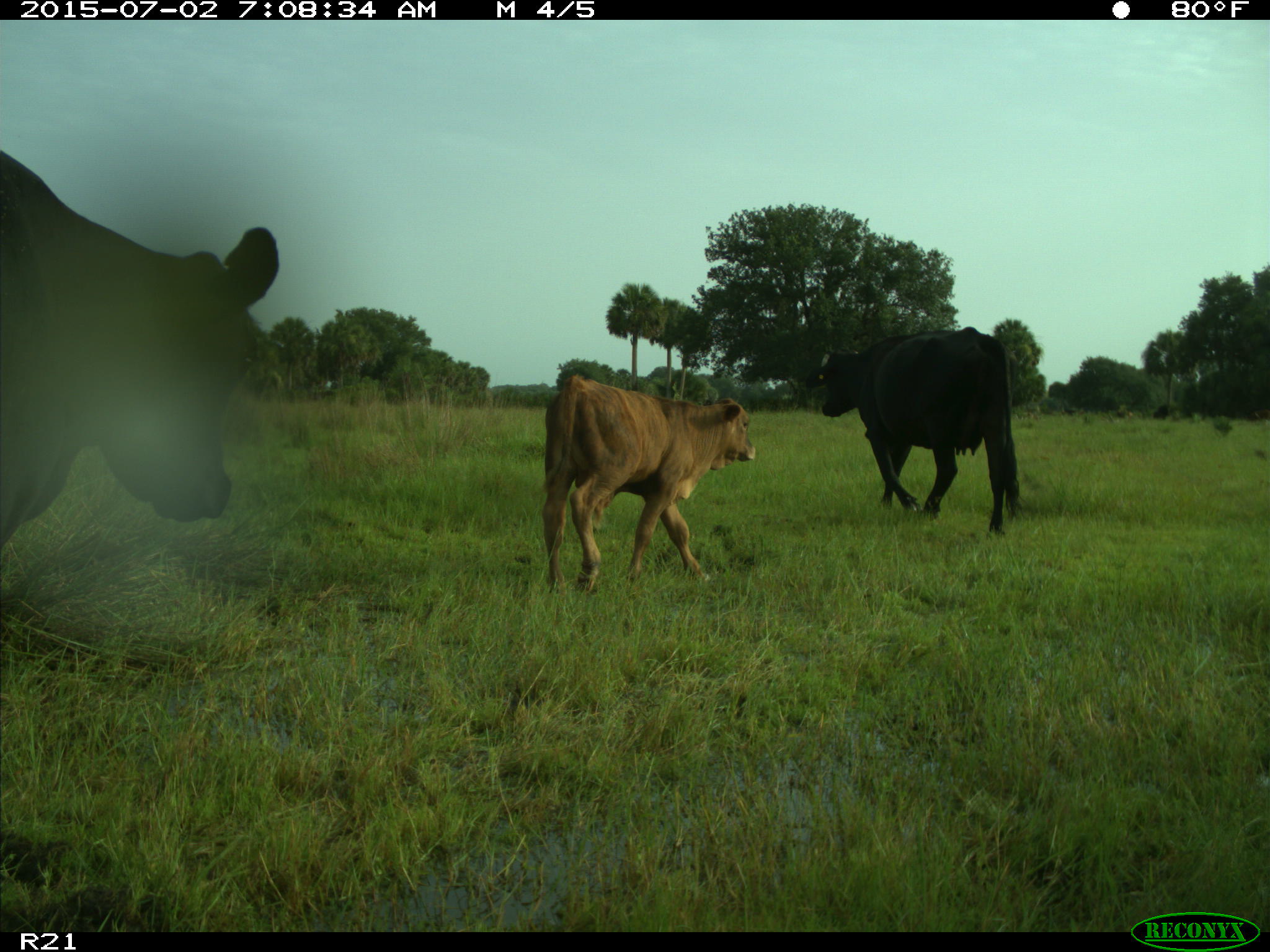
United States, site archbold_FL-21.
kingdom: Animalia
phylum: Chordata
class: Mammalia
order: Artiodactyla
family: Bovidae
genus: Bos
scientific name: Bos taurus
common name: domestic cow